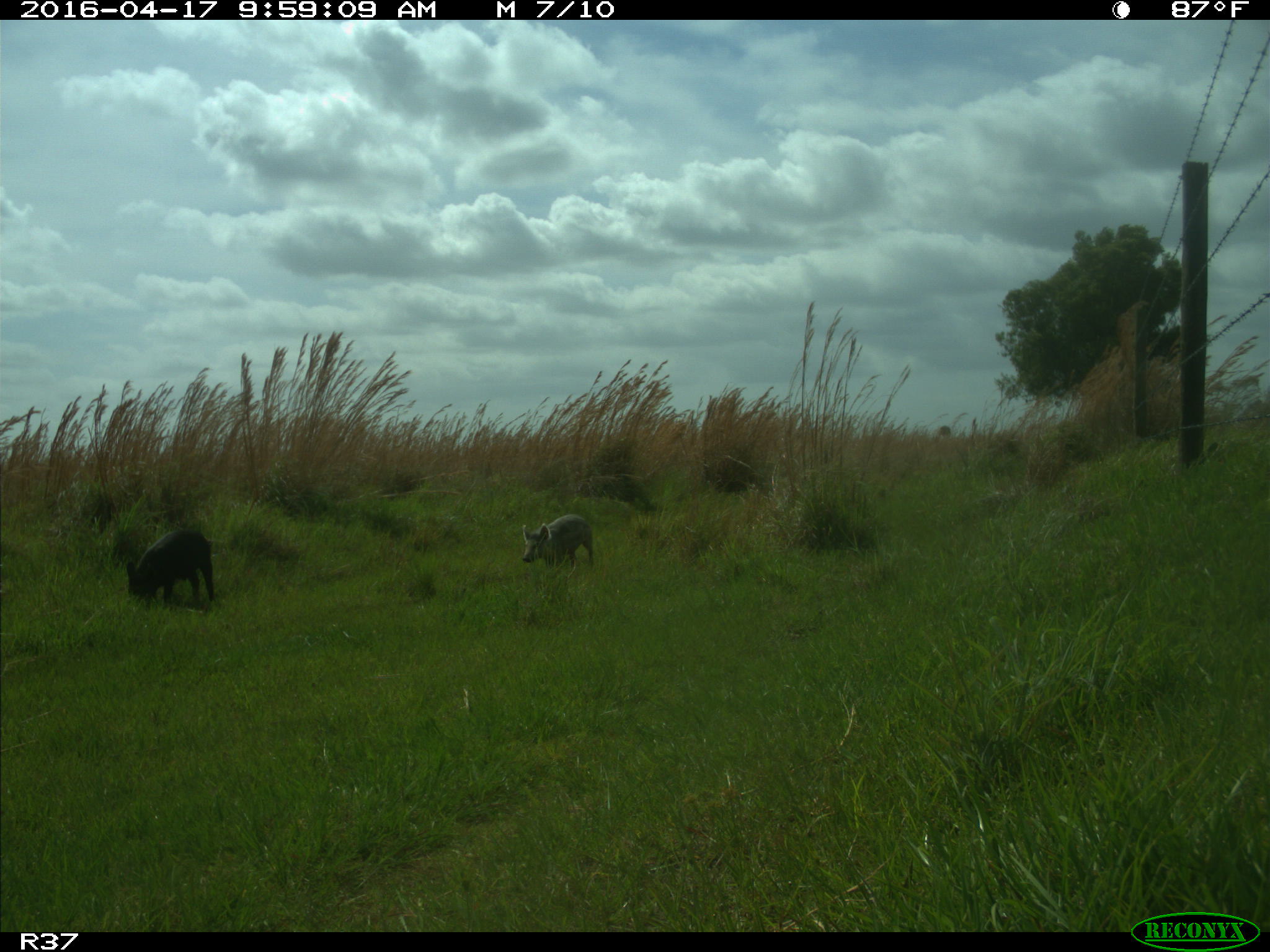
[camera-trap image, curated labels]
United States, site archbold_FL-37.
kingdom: Animalia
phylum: Chordata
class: Mammalia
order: Artiodactyla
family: Suidae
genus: Sus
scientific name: Sus scrofa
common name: wild boar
Sus scrofa (wild boar).